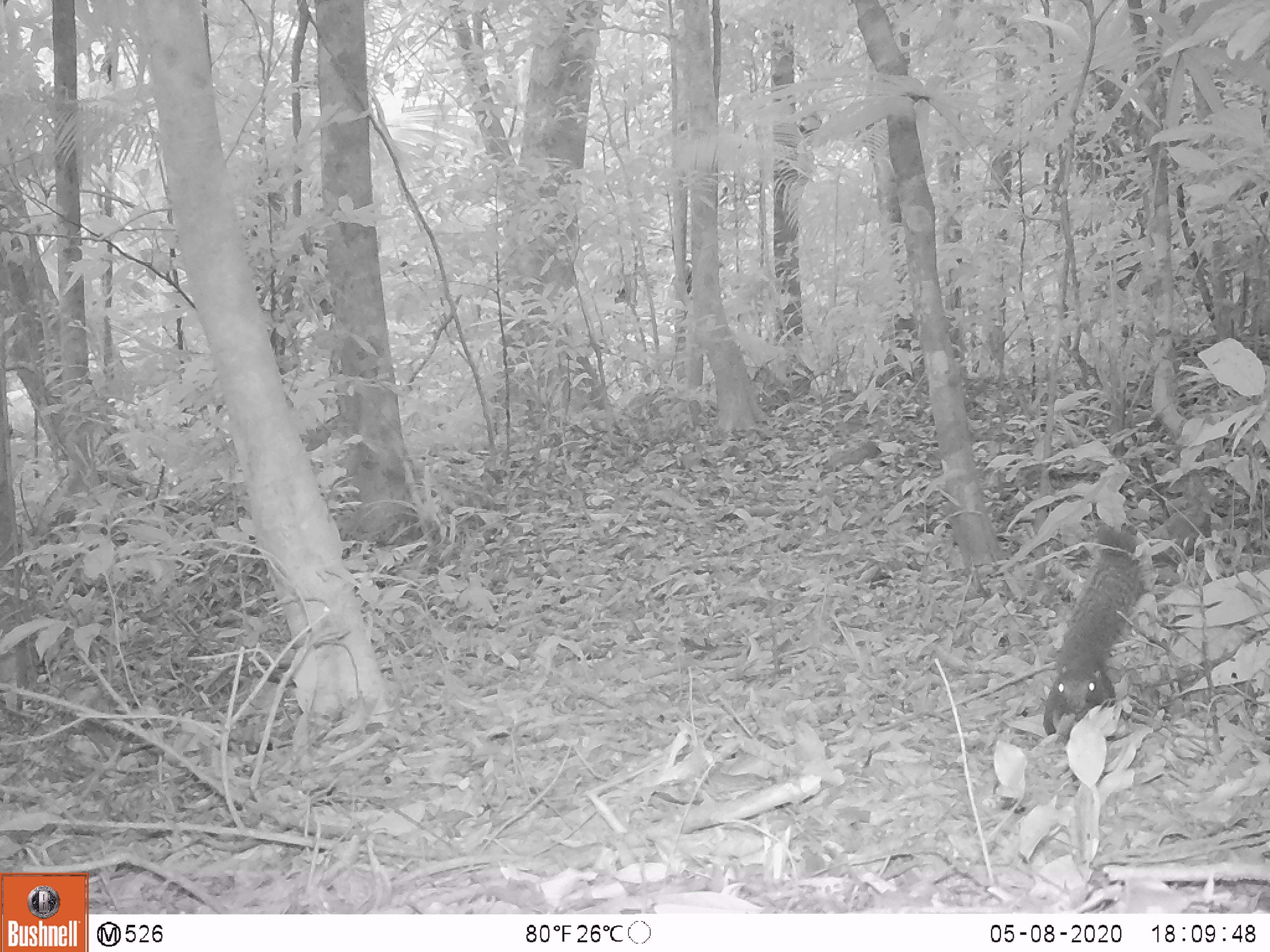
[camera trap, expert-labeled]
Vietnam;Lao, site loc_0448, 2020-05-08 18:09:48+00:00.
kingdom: Animalia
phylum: Chordata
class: Mammalia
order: Rodentia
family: Sciuridae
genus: Callosciurus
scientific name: Callosciurus erythraeus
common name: pallas's squirrel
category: pallass squirrel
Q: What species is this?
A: Pallass squirrel (pallas's squirrel) (Callosciurus erythraeus).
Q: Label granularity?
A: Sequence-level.